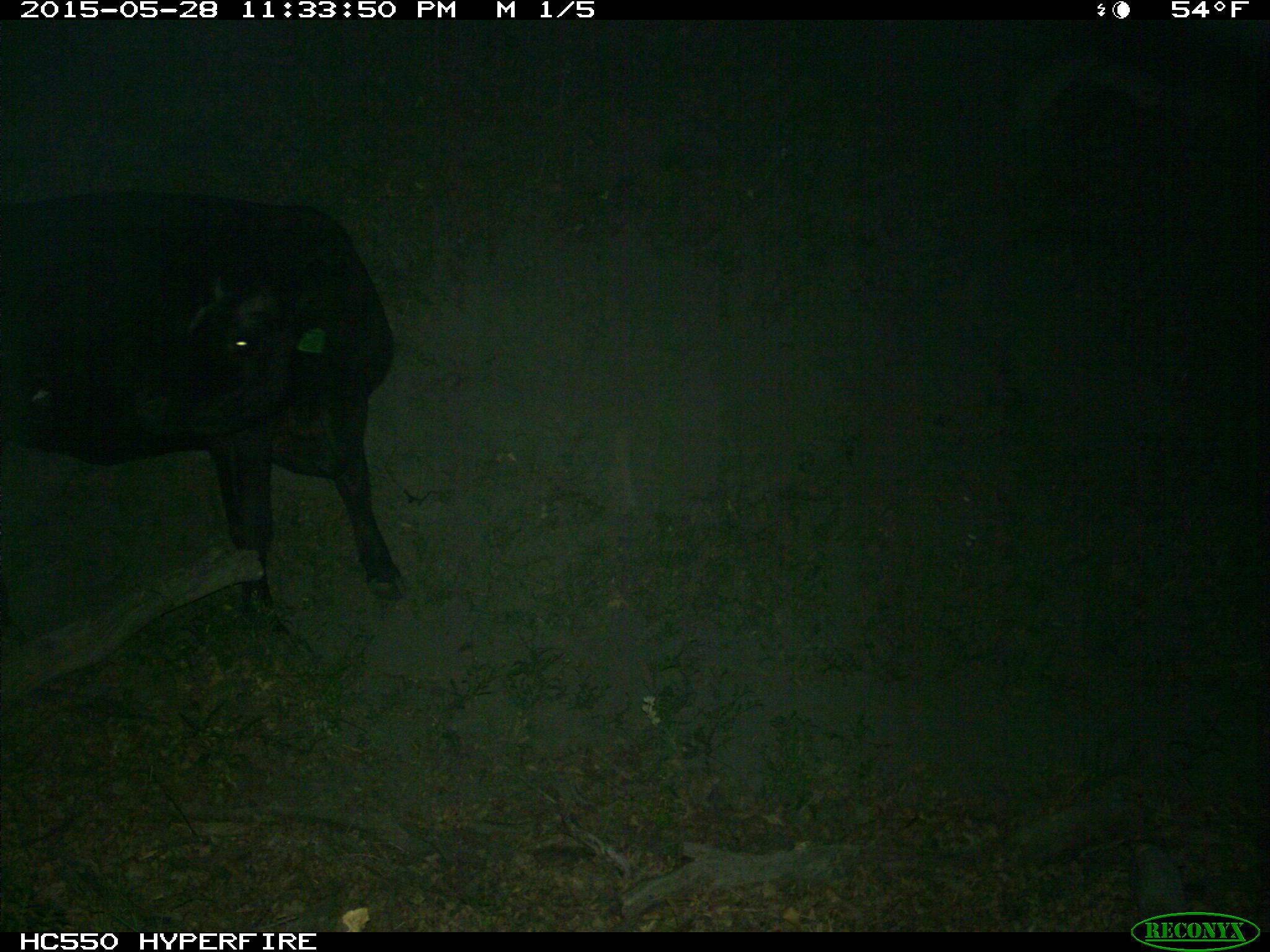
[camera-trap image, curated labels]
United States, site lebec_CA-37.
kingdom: Animalia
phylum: Chordata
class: Mammalia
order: Artiodactyla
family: Bovidae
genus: Bos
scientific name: Bos taurus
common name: domestic cow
Bos taurus (domestic cow).